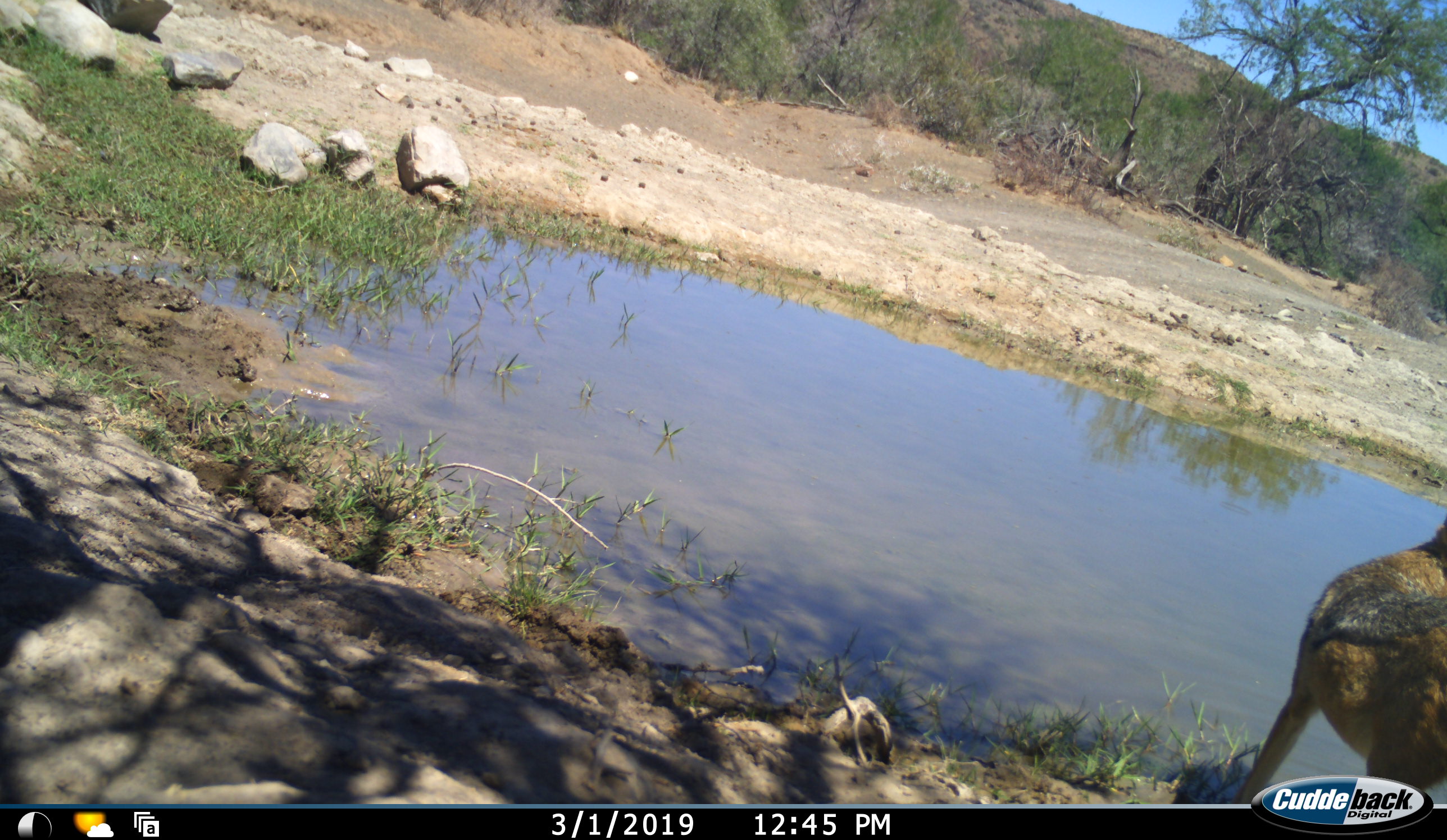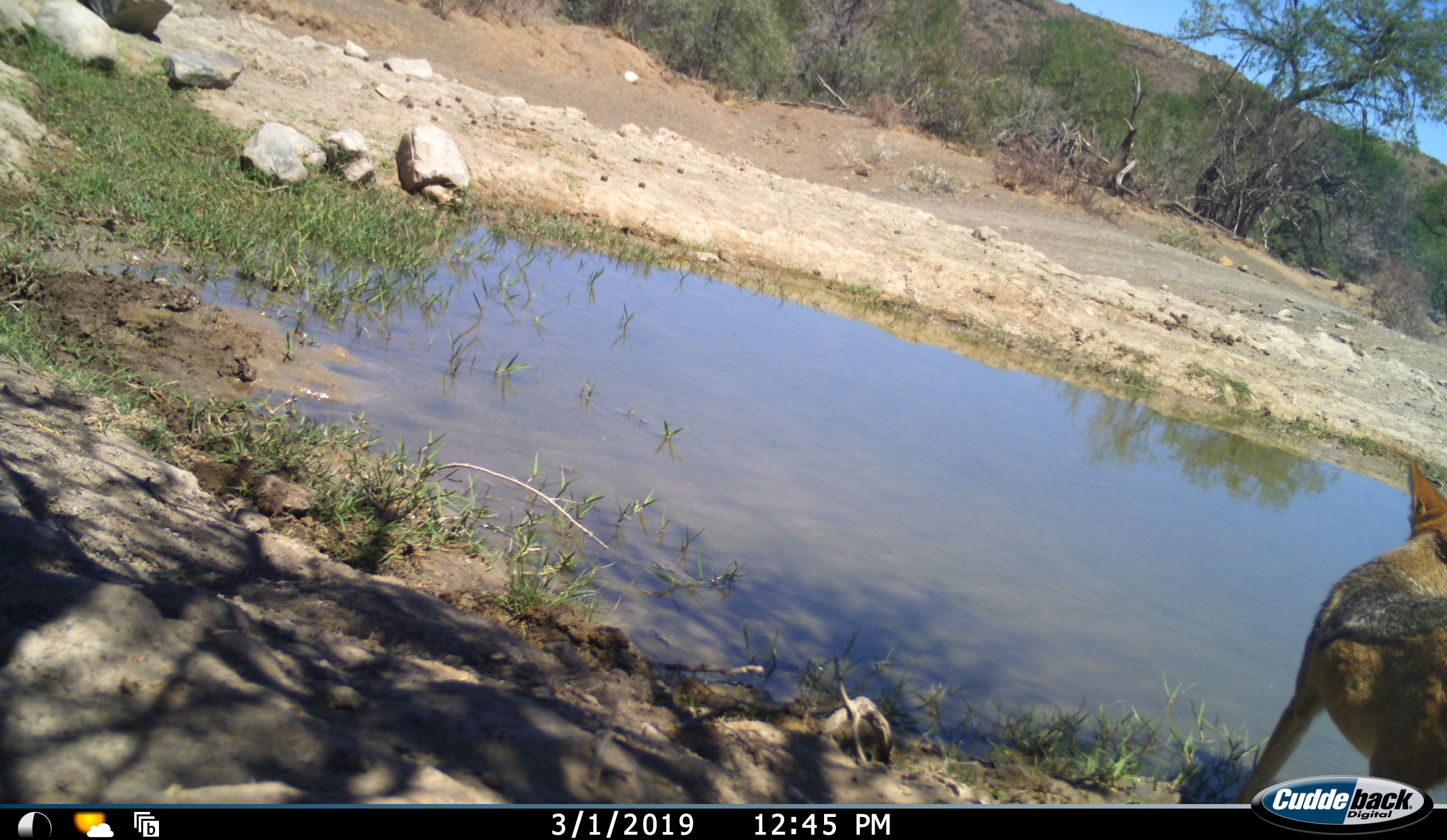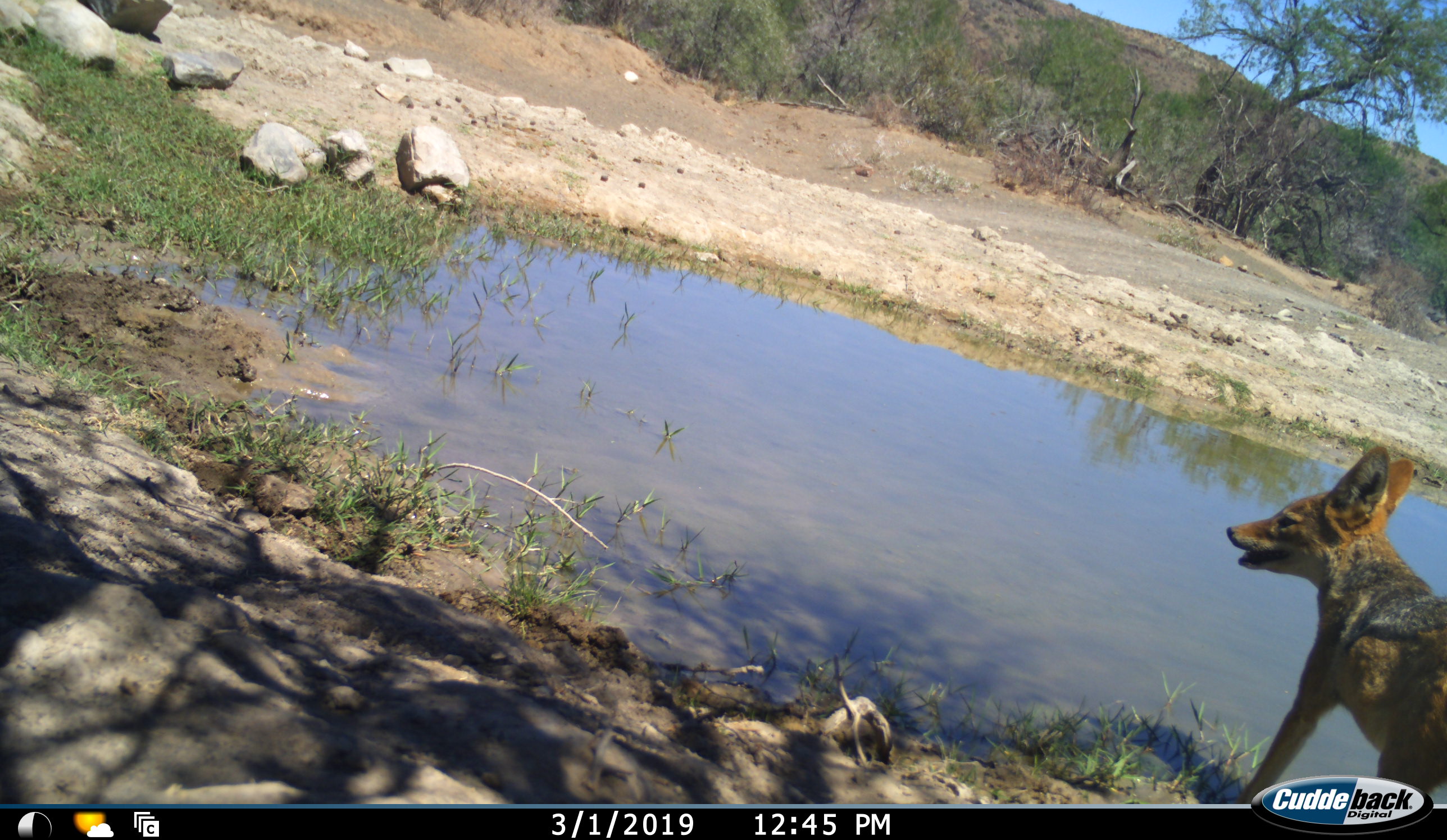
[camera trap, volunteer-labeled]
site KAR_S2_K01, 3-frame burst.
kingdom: Animalia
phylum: Chordata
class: Mammalia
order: Carnivora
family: Canidae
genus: Lupulella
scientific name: Lupulella mesomelas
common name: black-backed jackal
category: jackalblackbacked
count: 1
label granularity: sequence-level